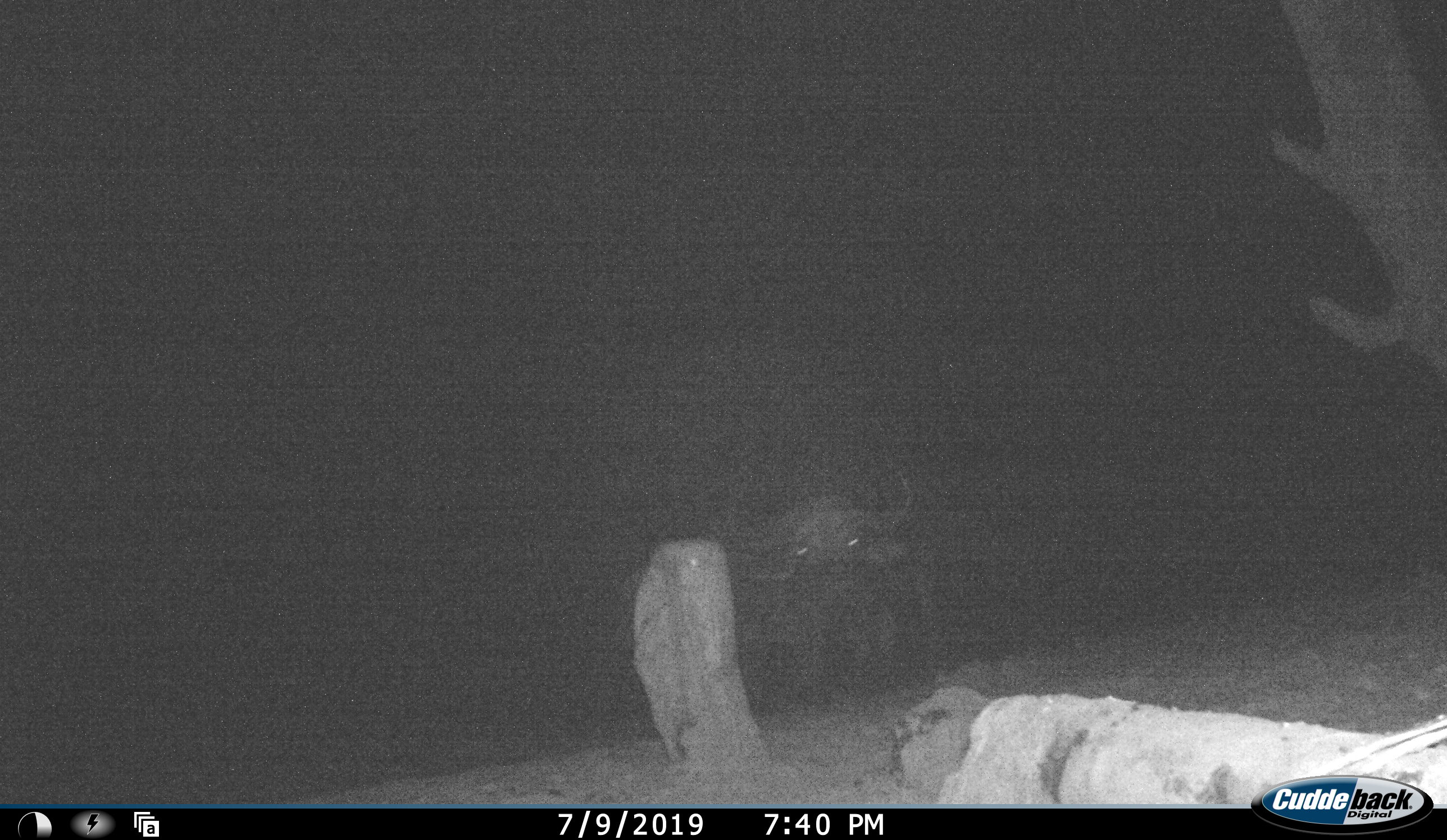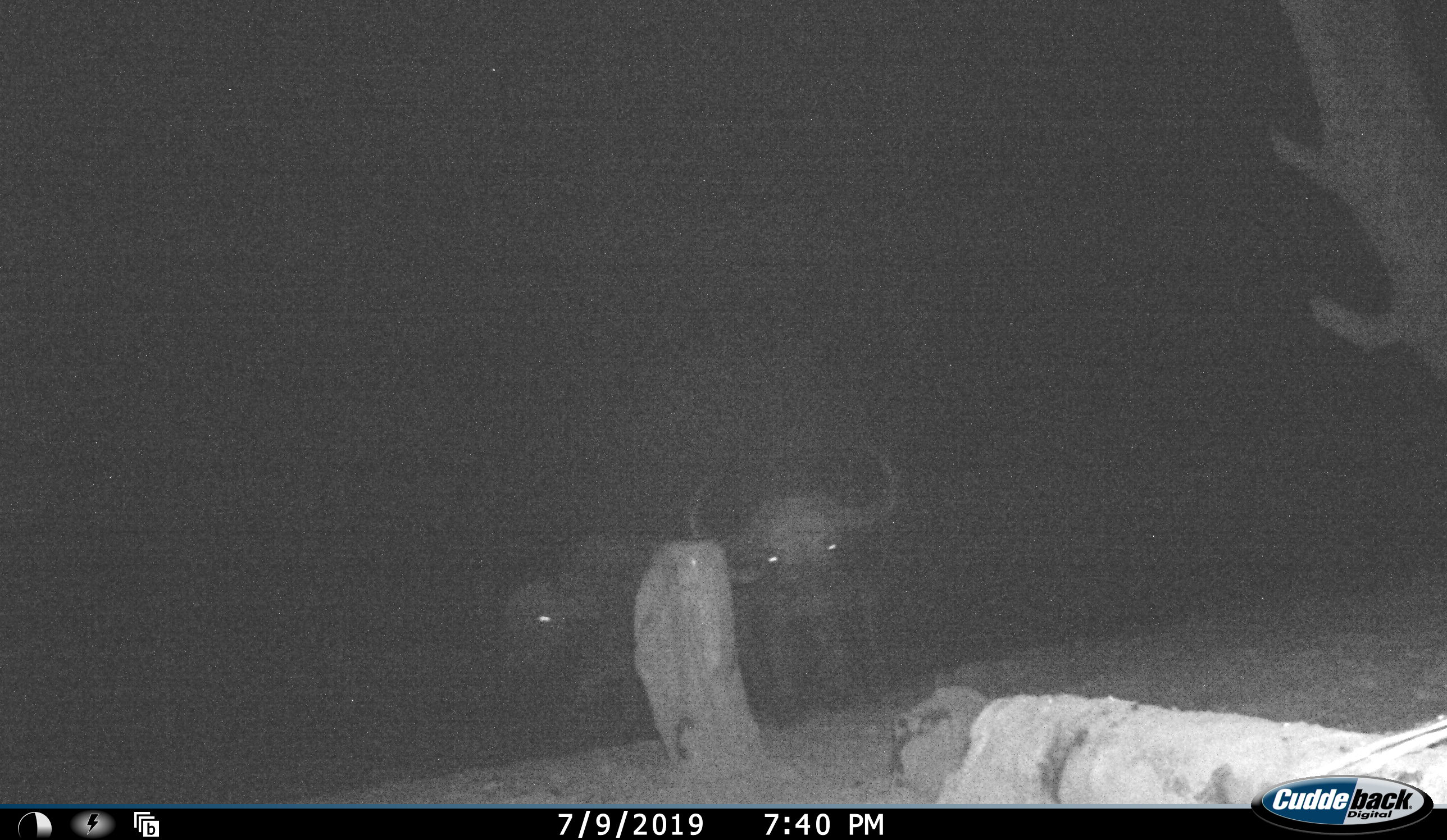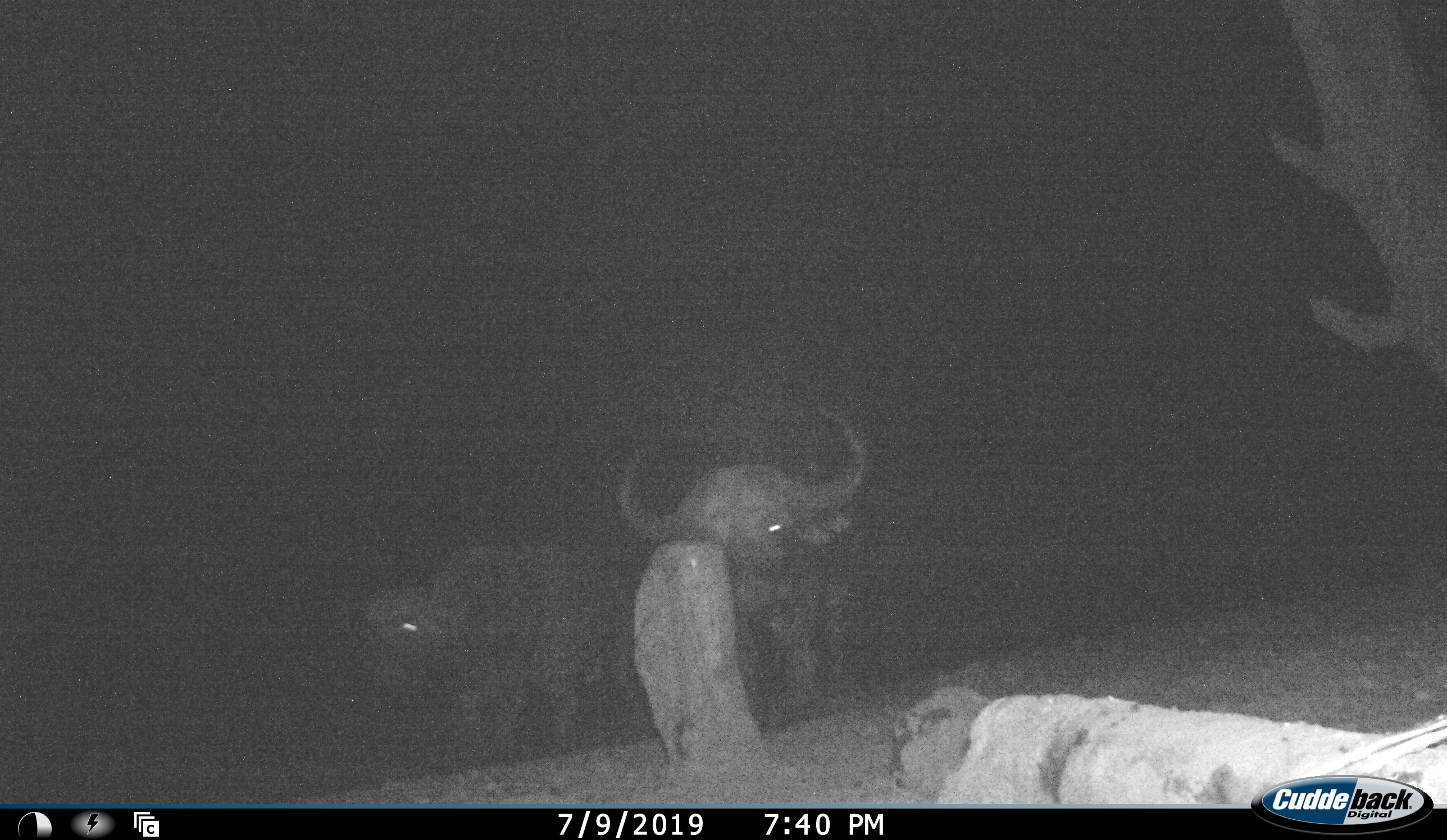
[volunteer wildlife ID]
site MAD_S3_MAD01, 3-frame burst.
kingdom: Animalia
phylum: Chordata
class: Mammalia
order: Artiodactyla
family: Bovidae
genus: Syncerus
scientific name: Syncerus caffer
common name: african buffalo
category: buffalo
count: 2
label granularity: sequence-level